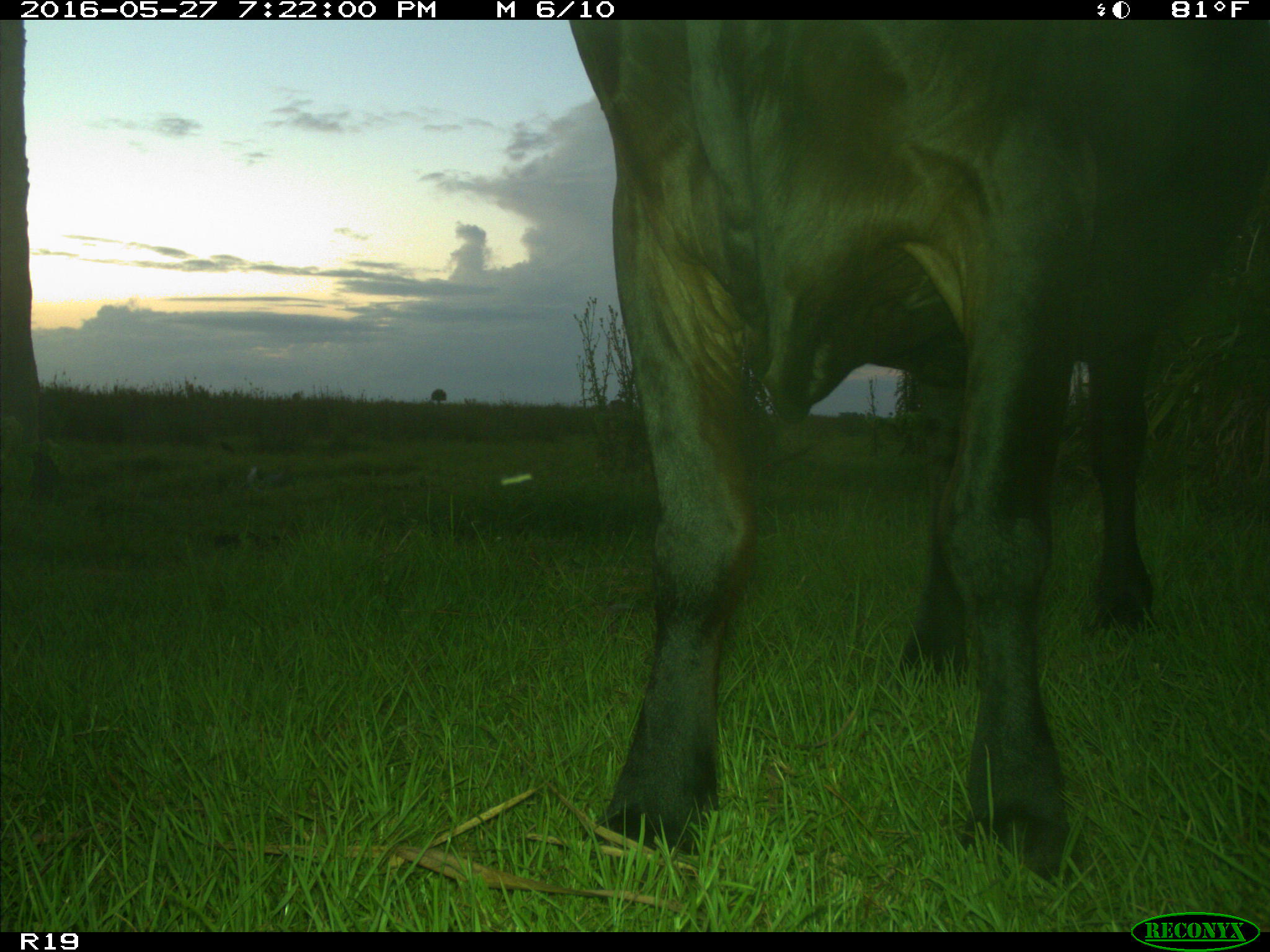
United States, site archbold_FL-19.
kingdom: Animalia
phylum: Chordata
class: Mammalia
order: Artiodactyla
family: Bovidae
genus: Bos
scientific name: Bos taurus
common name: domestic cow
Bos taurus (domestic cow).